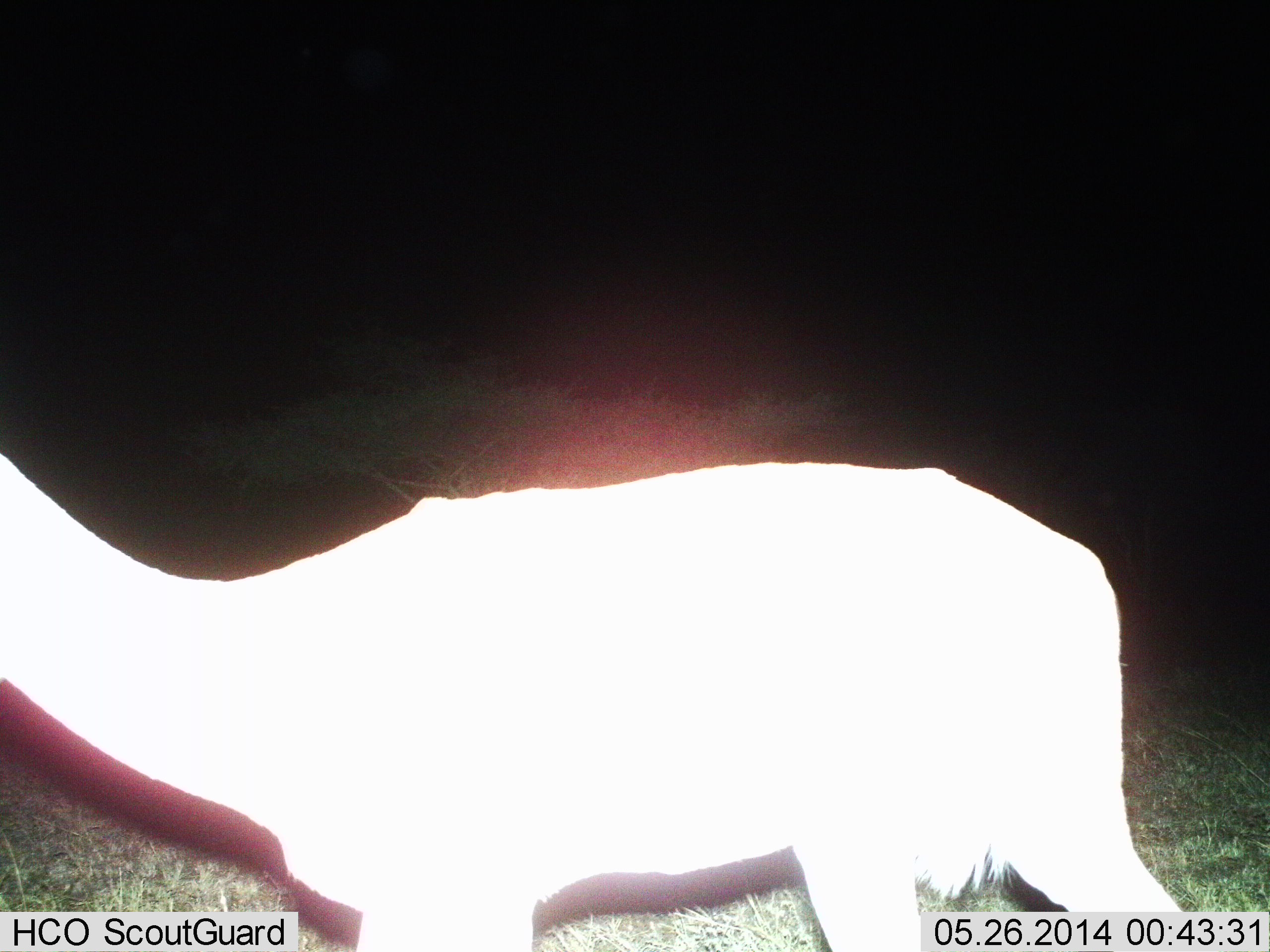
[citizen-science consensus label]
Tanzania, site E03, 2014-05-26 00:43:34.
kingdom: Animalia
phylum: Chordata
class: Mammalia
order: Artiodactyla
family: Bovidae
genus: Eudorcas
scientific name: Eudorcas thomsonii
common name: thomson's gazelle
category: gazellethomsons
Gazellethomsons (thomson's gazelle) (Eudorcas thomsonii), count 1. Behavior (volunteer vote fractions): standing 67%, resting 0%, moving 33%, interacting 0%. Young present (vote fraction): 0%. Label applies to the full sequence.